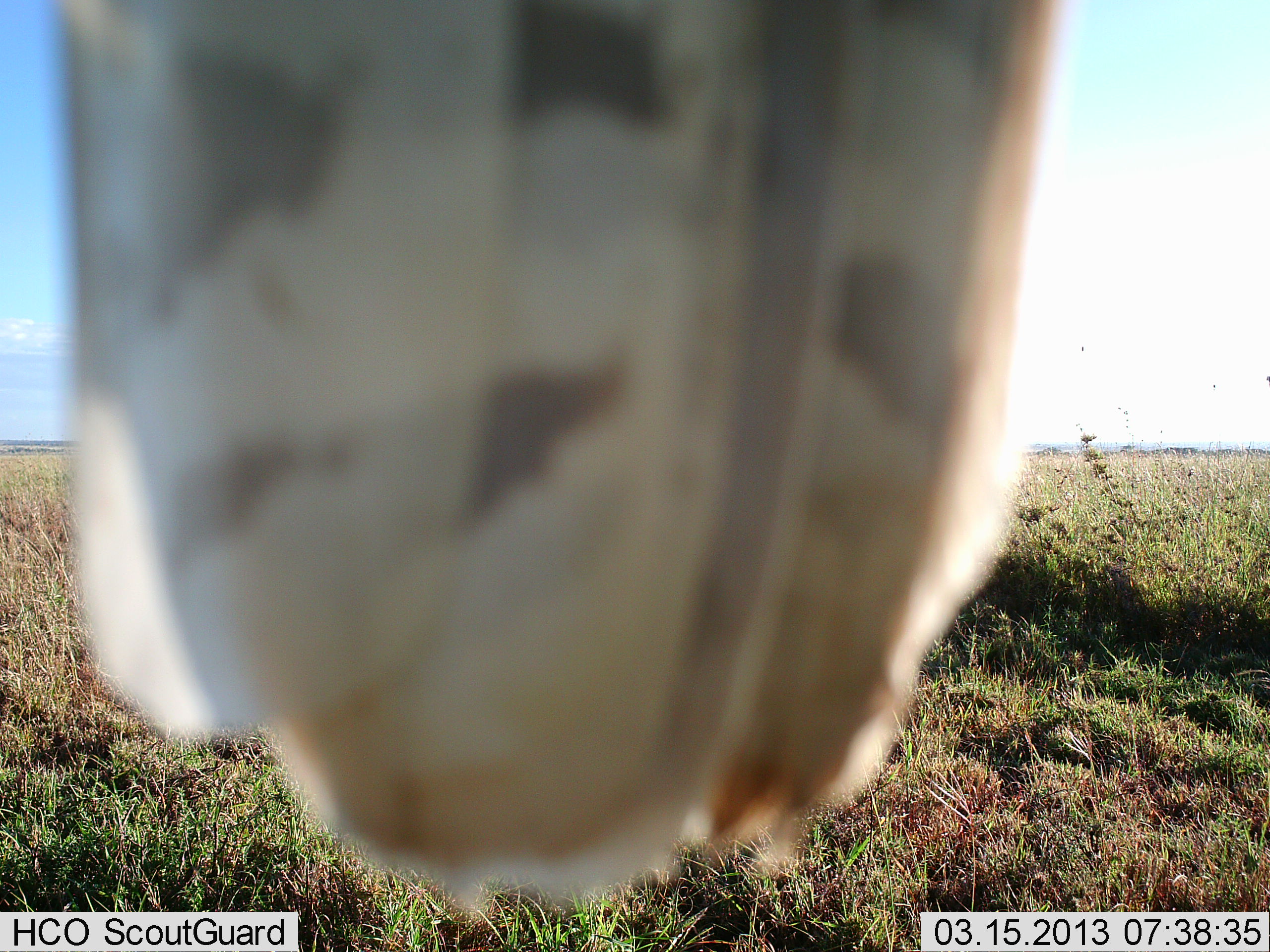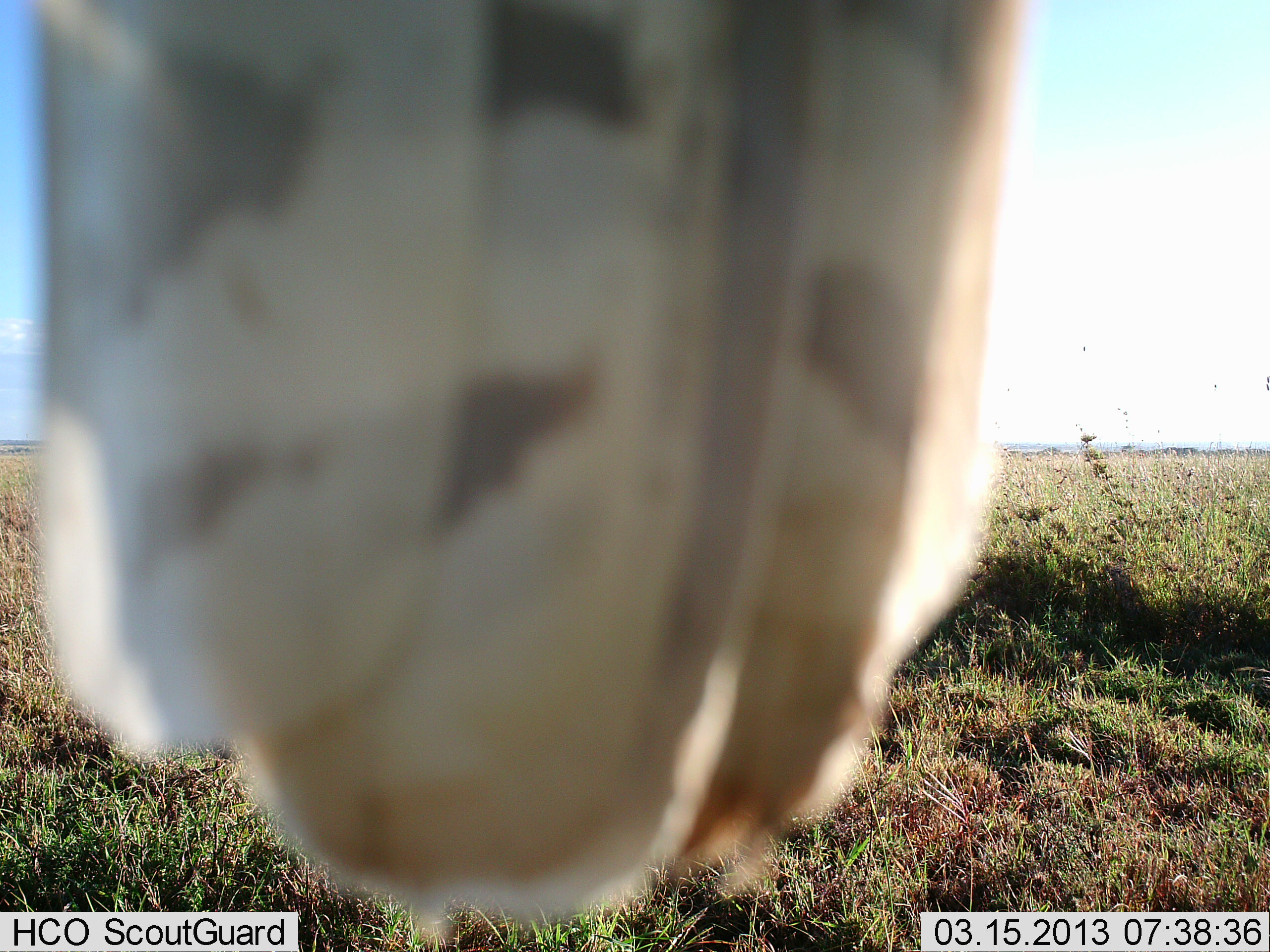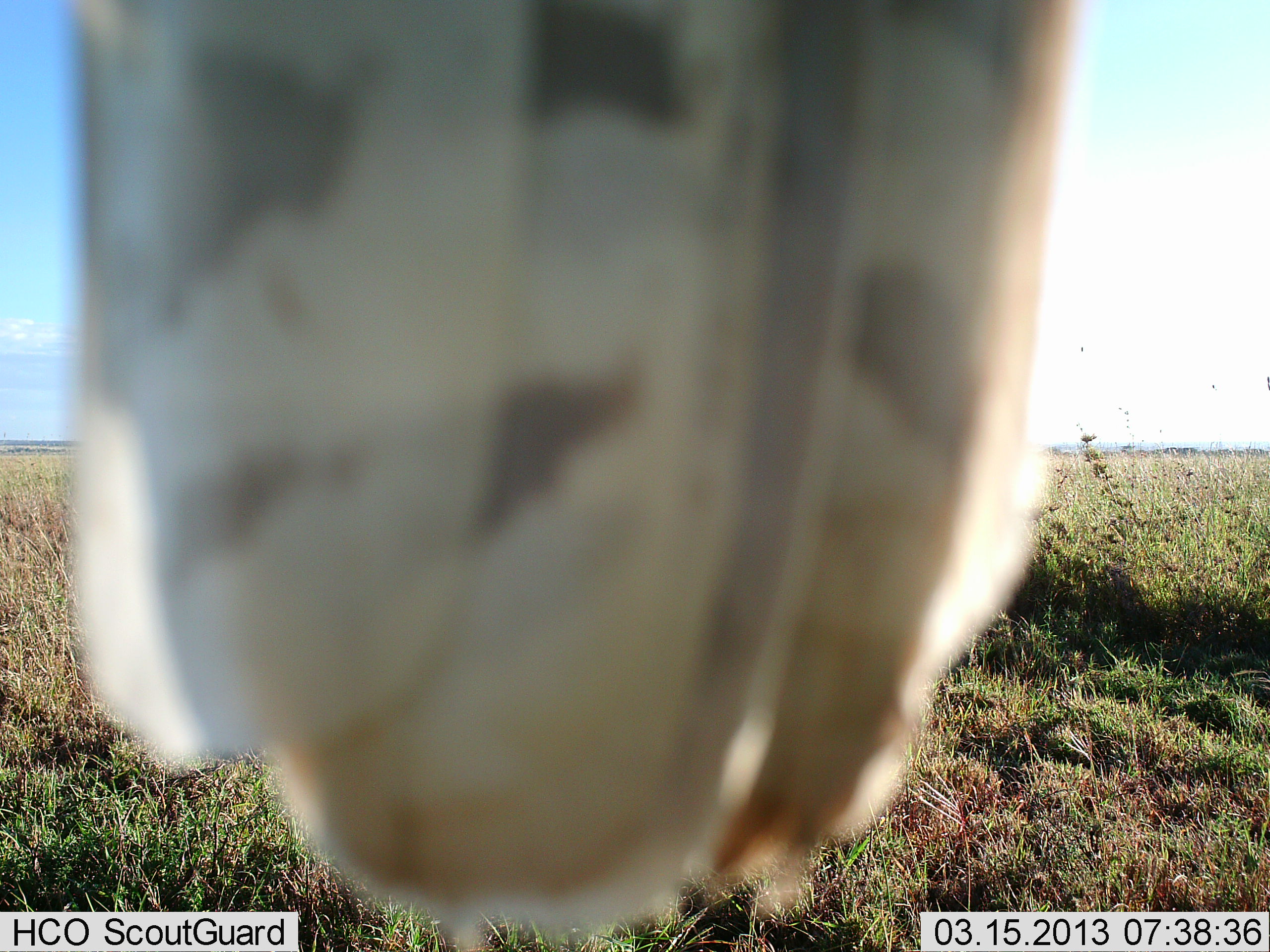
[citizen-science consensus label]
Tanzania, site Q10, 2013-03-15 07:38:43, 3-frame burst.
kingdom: Animalia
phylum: Chordata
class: Aves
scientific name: Aves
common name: bird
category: otherbird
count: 1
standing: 50%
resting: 55%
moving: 5%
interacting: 0%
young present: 0%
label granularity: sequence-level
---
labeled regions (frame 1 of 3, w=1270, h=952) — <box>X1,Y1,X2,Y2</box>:
animal: <box>53,0,1073,913</box>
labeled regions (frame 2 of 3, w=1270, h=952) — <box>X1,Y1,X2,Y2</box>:
animal: <box>27,0,1036,926</box>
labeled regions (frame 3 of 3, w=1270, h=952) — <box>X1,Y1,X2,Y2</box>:
animal: <box>66,0,1101,938</box>